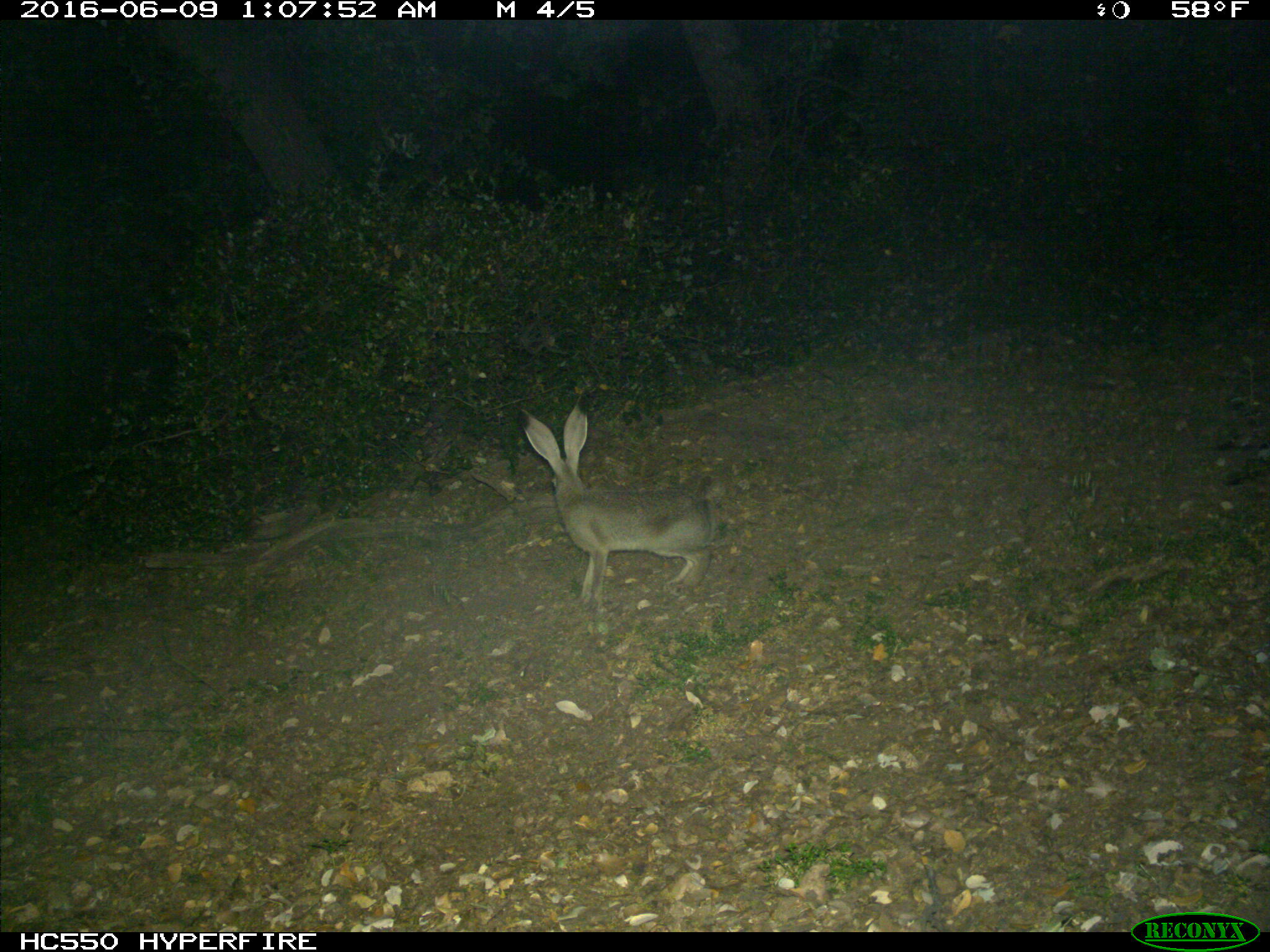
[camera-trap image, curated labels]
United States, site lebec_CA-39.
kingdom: Animalia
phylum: Chordata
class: Mammalia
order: Lagomorpha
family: Leporidae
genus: Lepus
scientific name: Lepus californicus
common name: black-tailed jackrabbit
Lepus californicus (black-tailed jackrabbit).